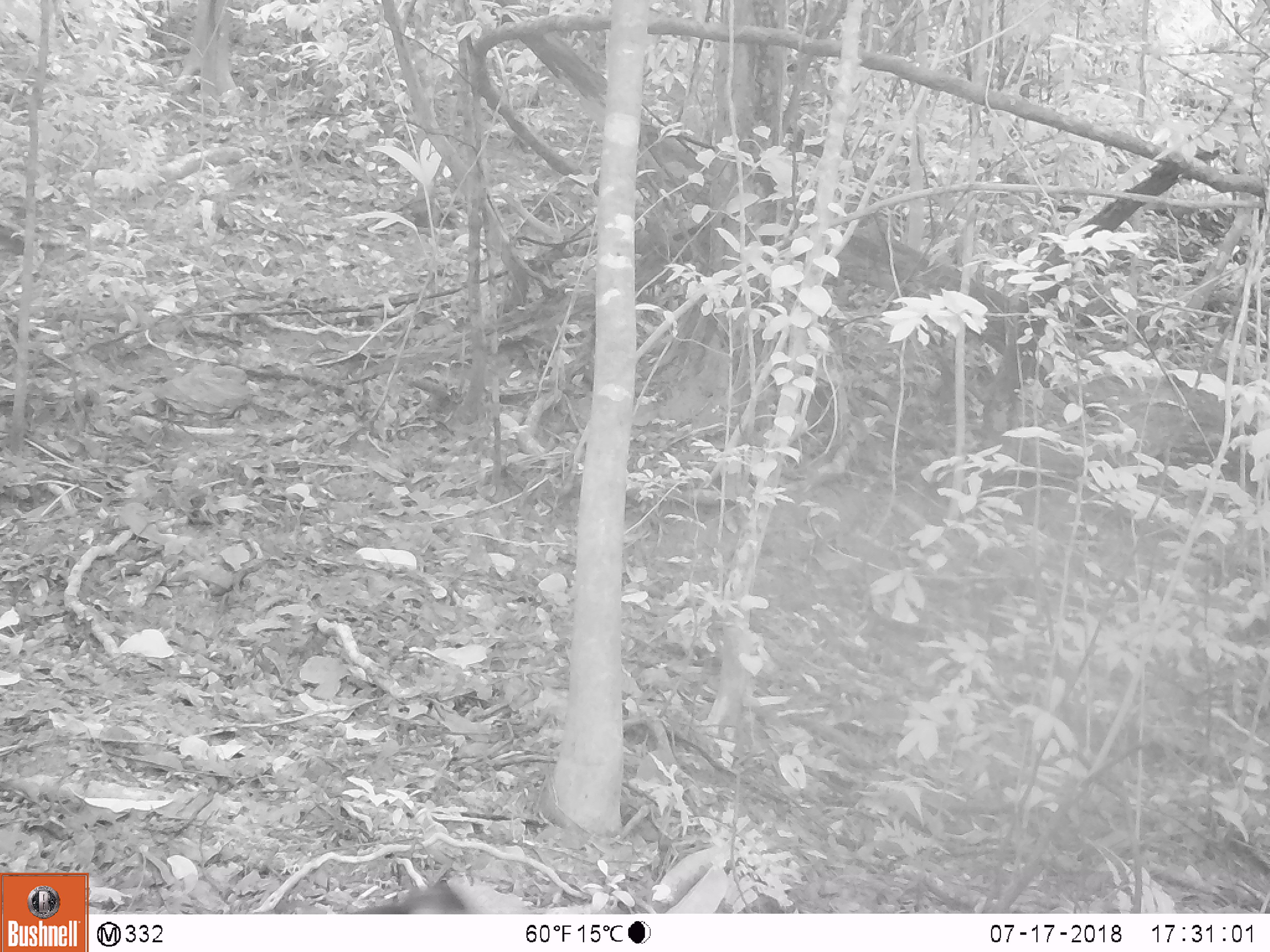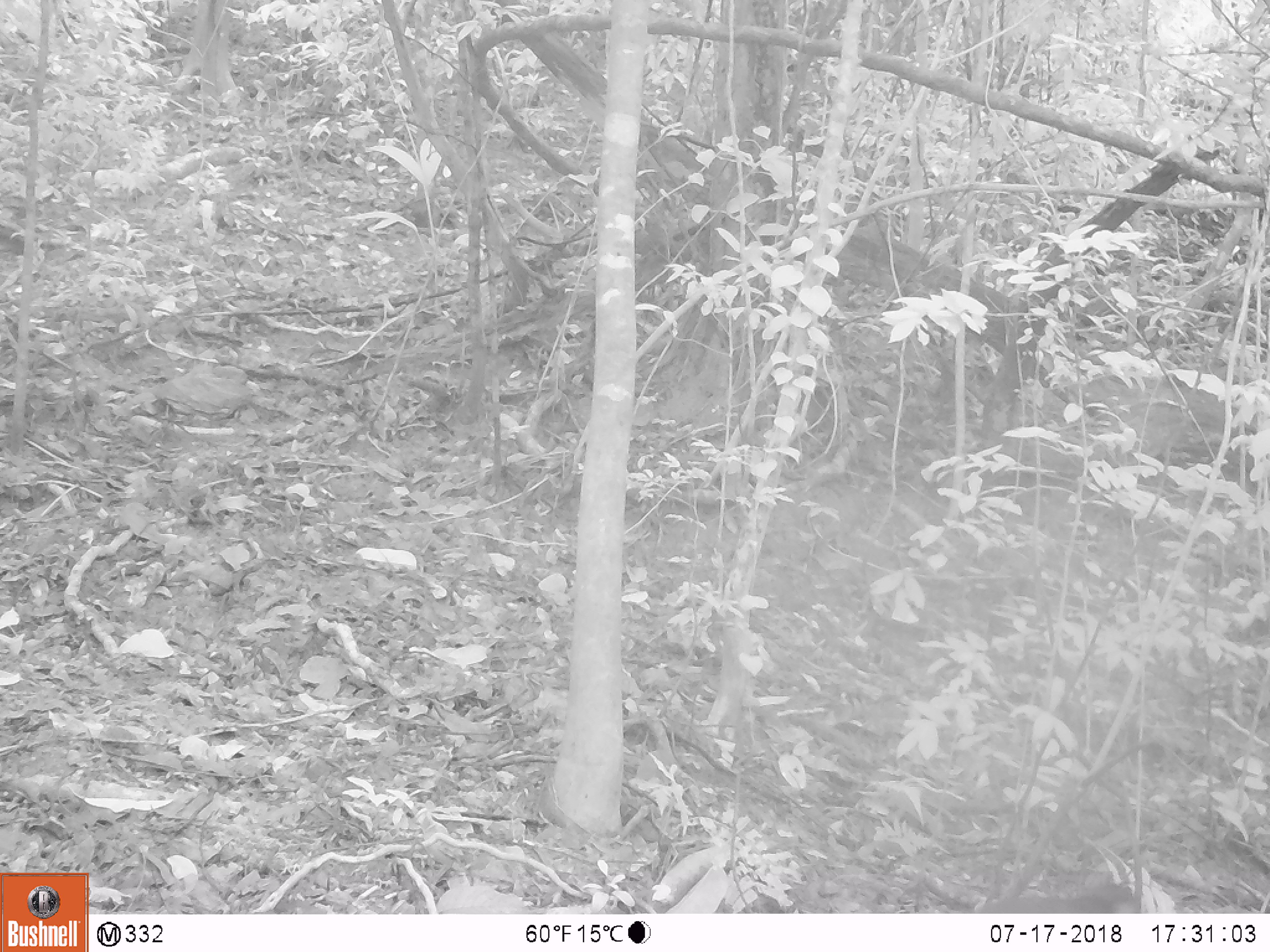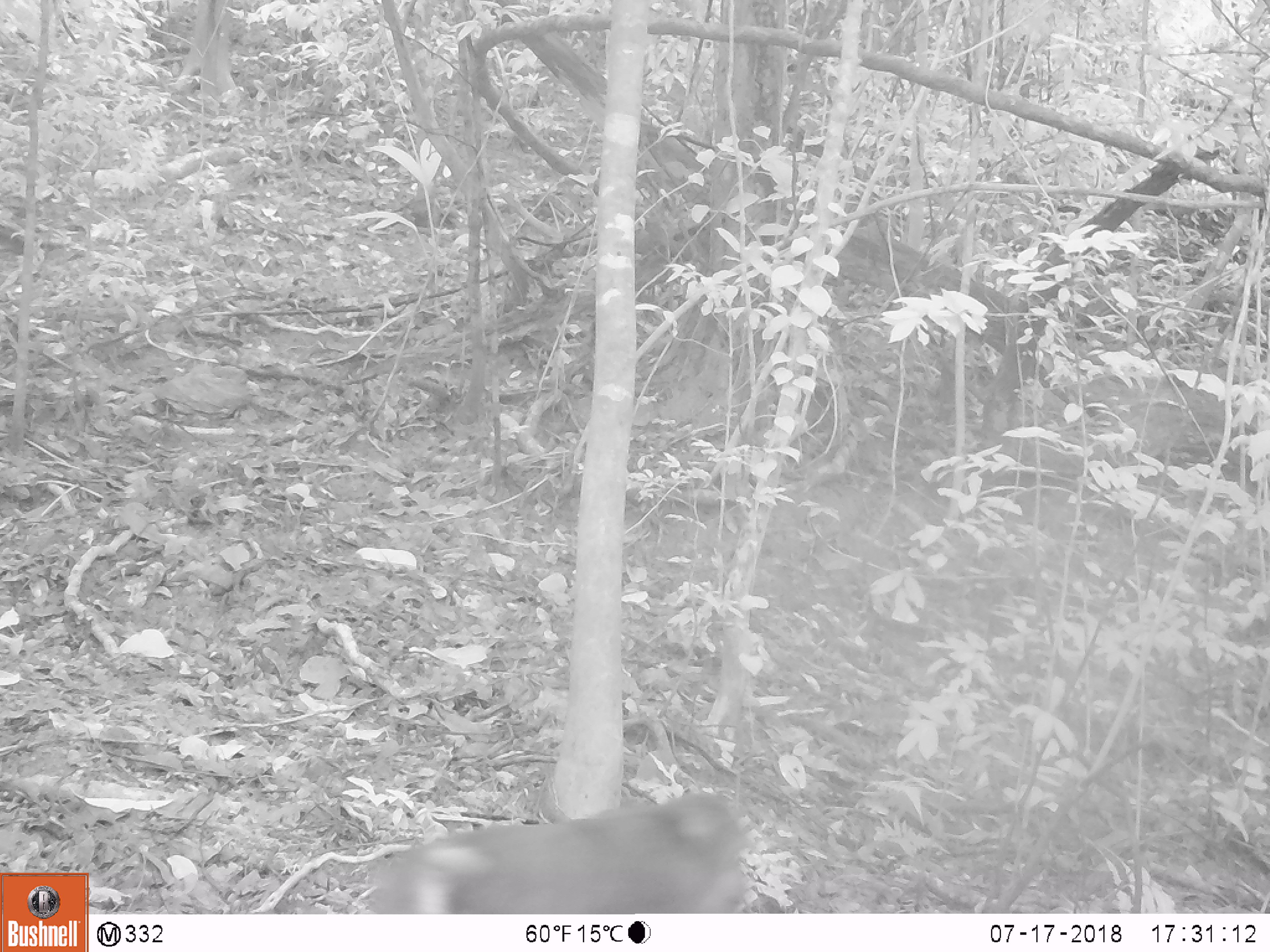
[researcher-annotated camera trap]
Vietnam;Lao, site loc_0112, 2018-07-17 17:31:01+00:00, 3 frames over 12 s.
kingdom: Animalia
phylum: Chordata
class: Mammalia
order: Primates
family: Cercopithecidae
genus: Macaca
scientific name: Macaca arctoides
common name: stump-tailed macaque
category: stump tailed macaque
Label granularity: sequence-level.